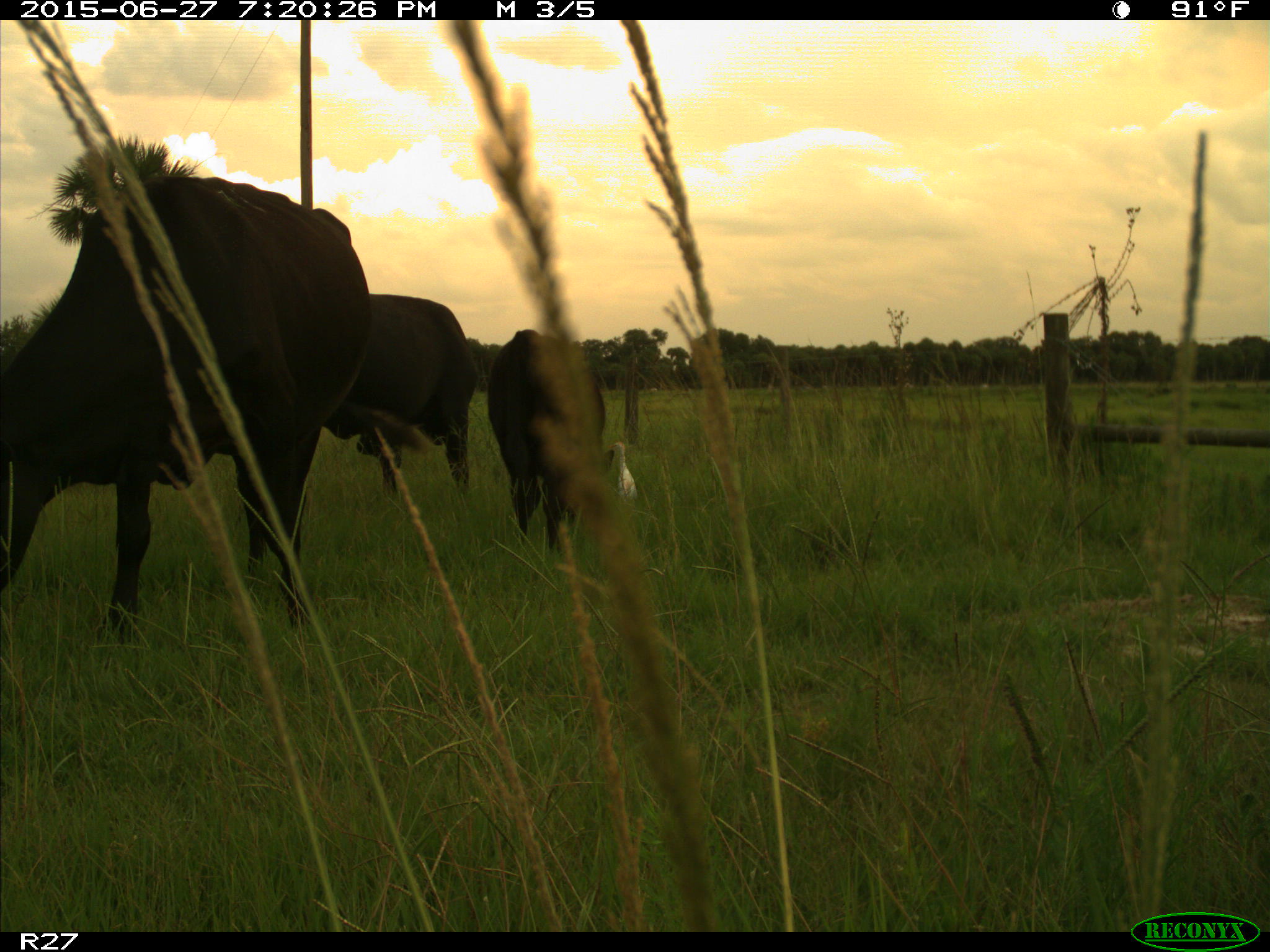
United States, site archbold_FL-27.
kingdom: Animalia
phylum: Chordata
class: Mammalia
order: Artiodactyla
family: Bovidae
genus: Bos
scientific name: Bos taurus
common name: domestic cow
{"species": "Bos taurus (domestic cow)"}